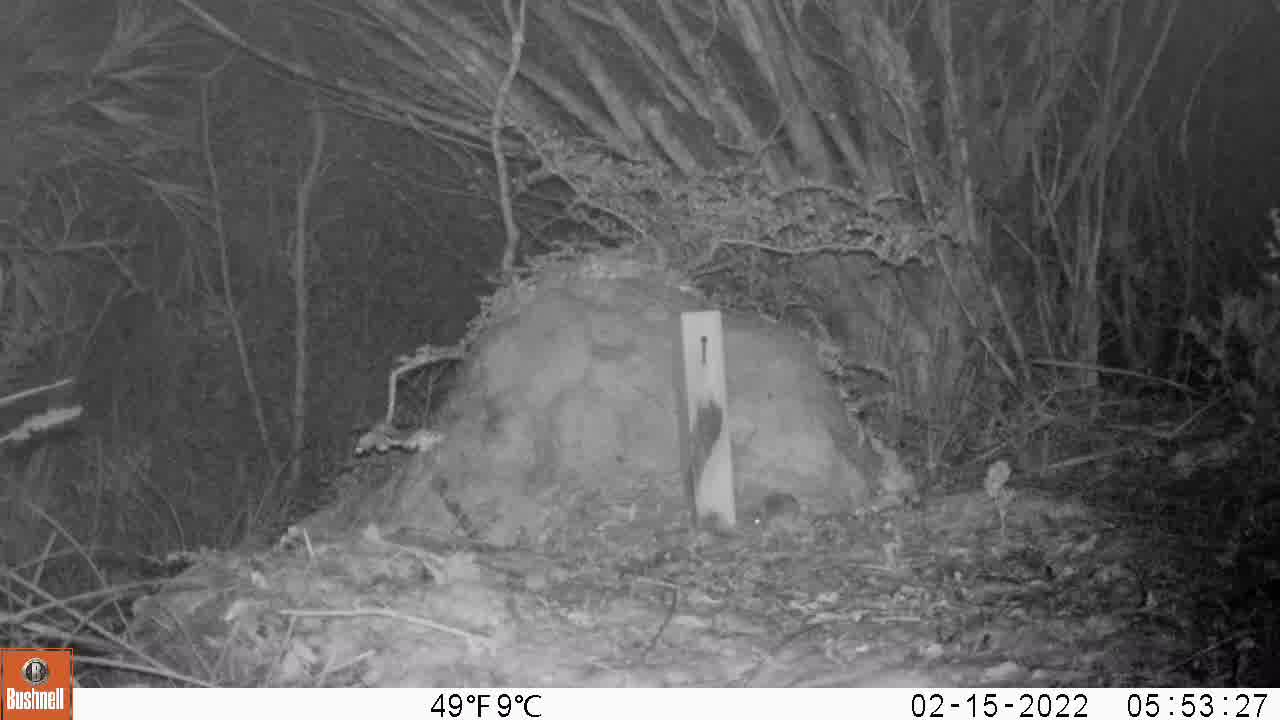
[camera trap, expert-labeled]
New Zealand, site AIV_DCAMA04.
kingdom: Animalia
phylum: Chordata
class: Mammalia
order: Rodentia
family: Muridae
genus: Mus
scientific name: Mus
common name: mouse